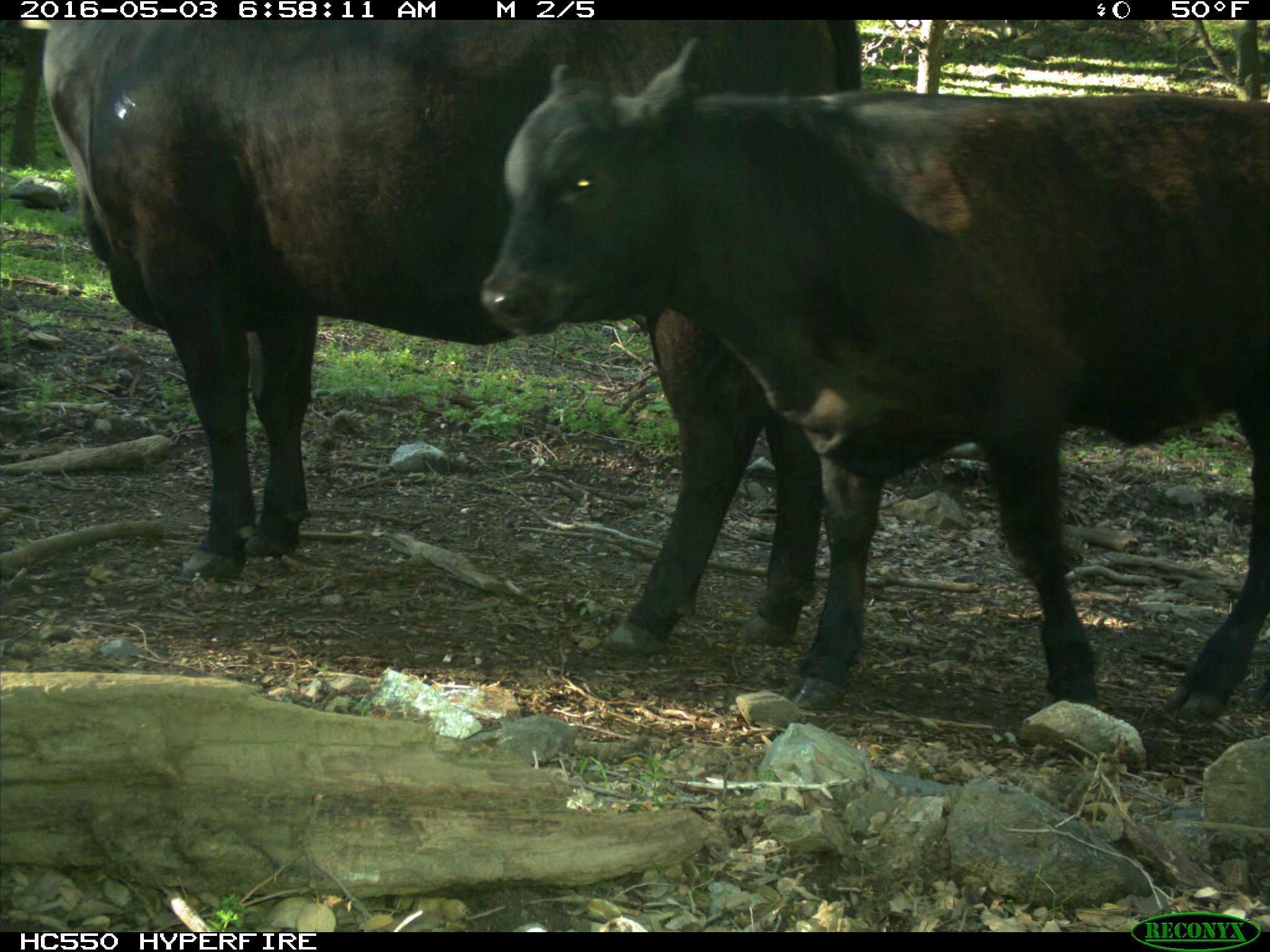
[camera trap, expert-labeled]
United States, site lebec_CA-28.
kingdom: Animalia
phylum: Chordata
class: Mammalia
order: Artiodactyla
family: Bovidae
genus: Bos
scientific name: Bos taurus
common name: domestic cow